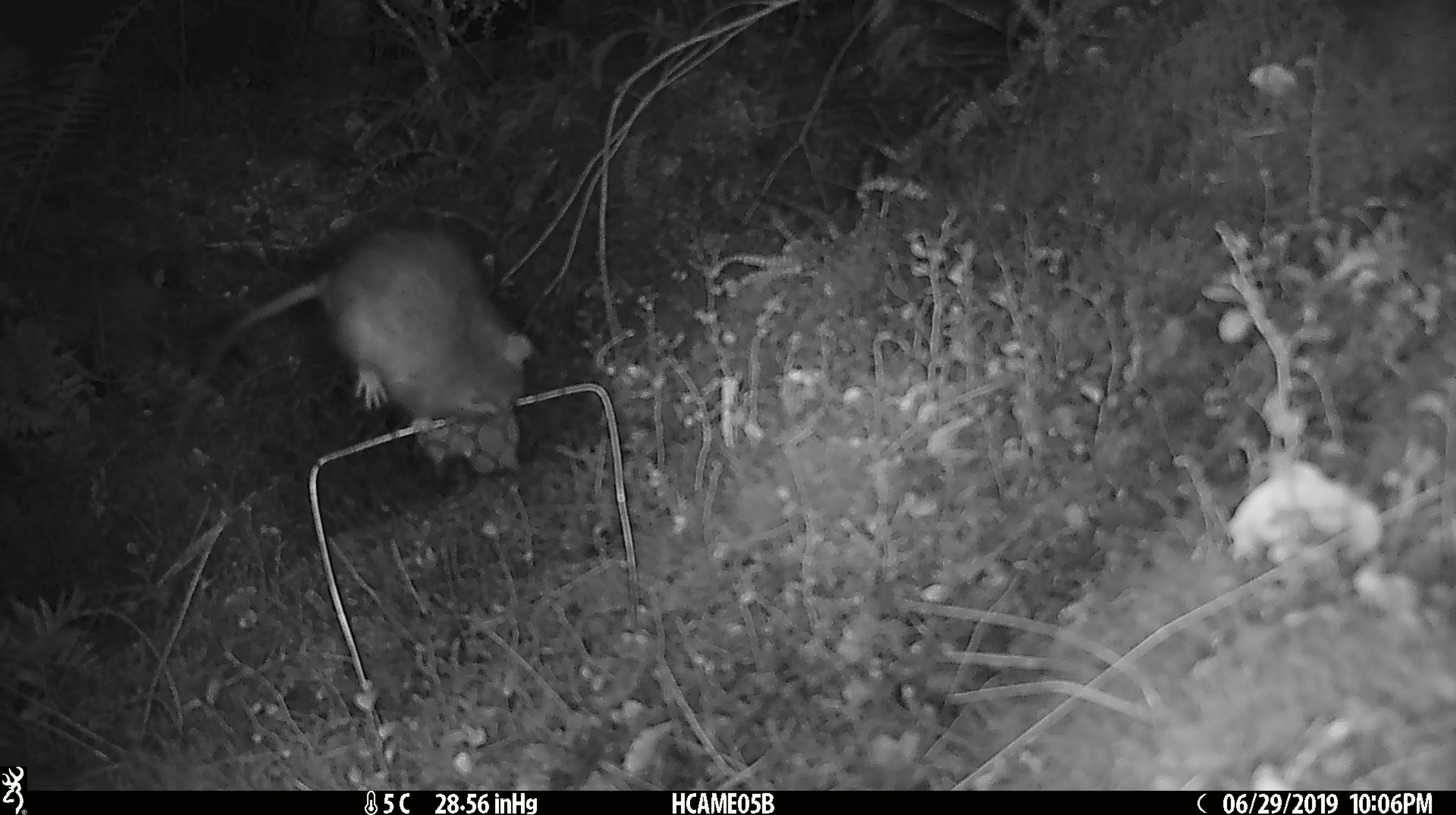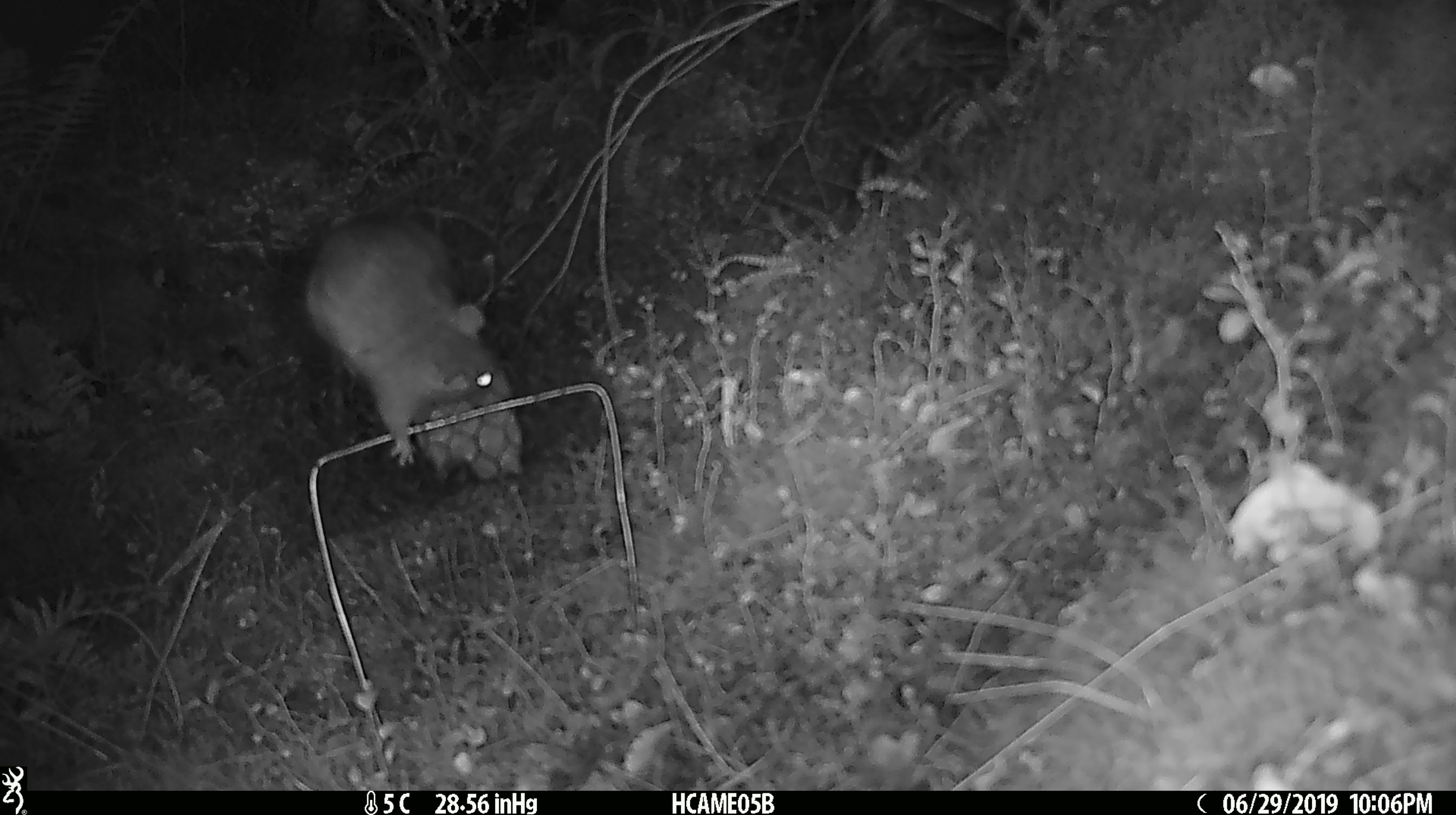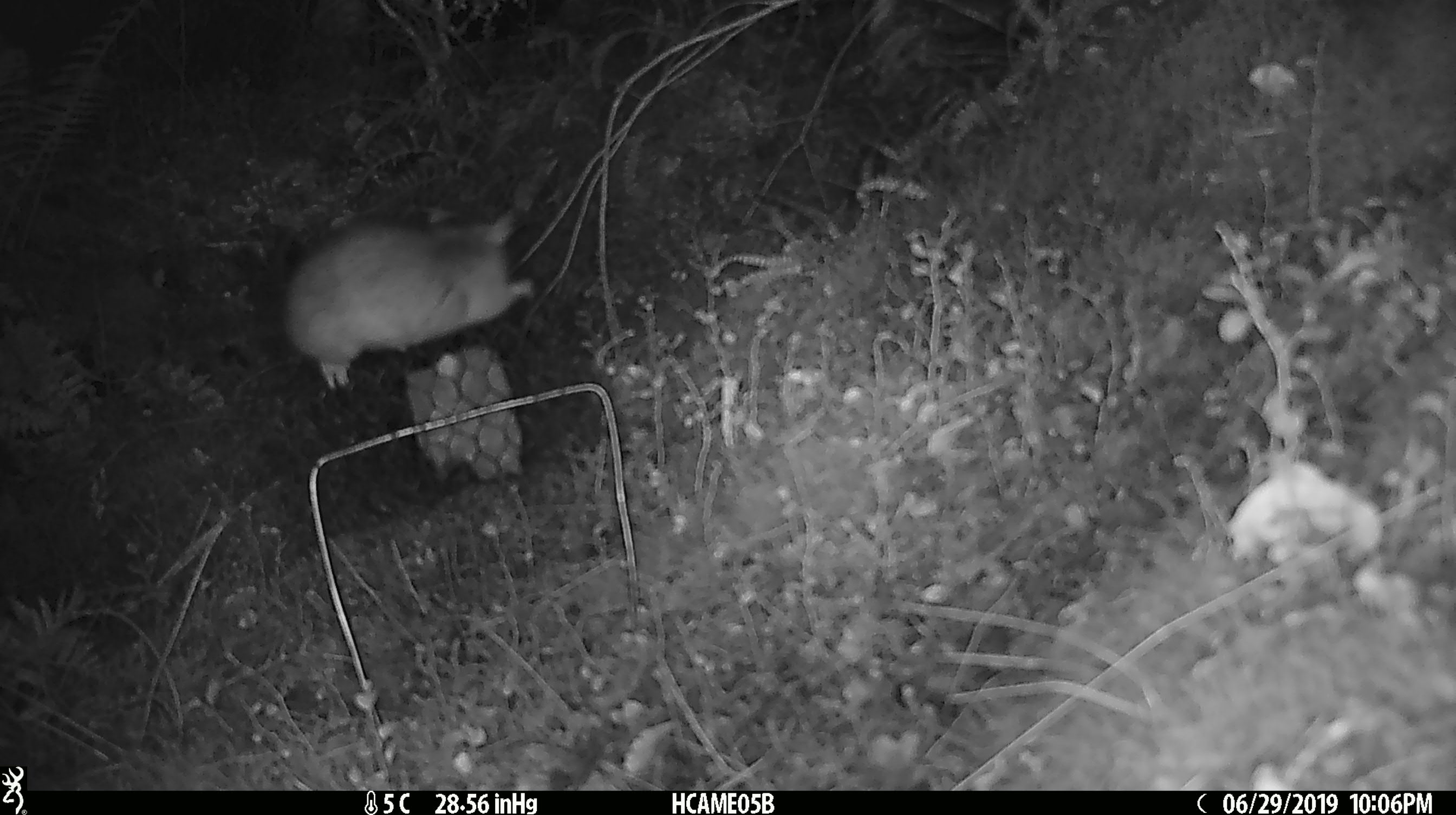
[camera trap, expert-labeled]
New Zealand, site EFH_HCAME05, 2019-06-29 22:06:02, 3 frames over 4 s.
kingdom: Animalia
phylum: Chordata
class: Mammalia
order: Rodentia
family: Muridae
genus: Rattus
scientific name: Rattus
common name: rat